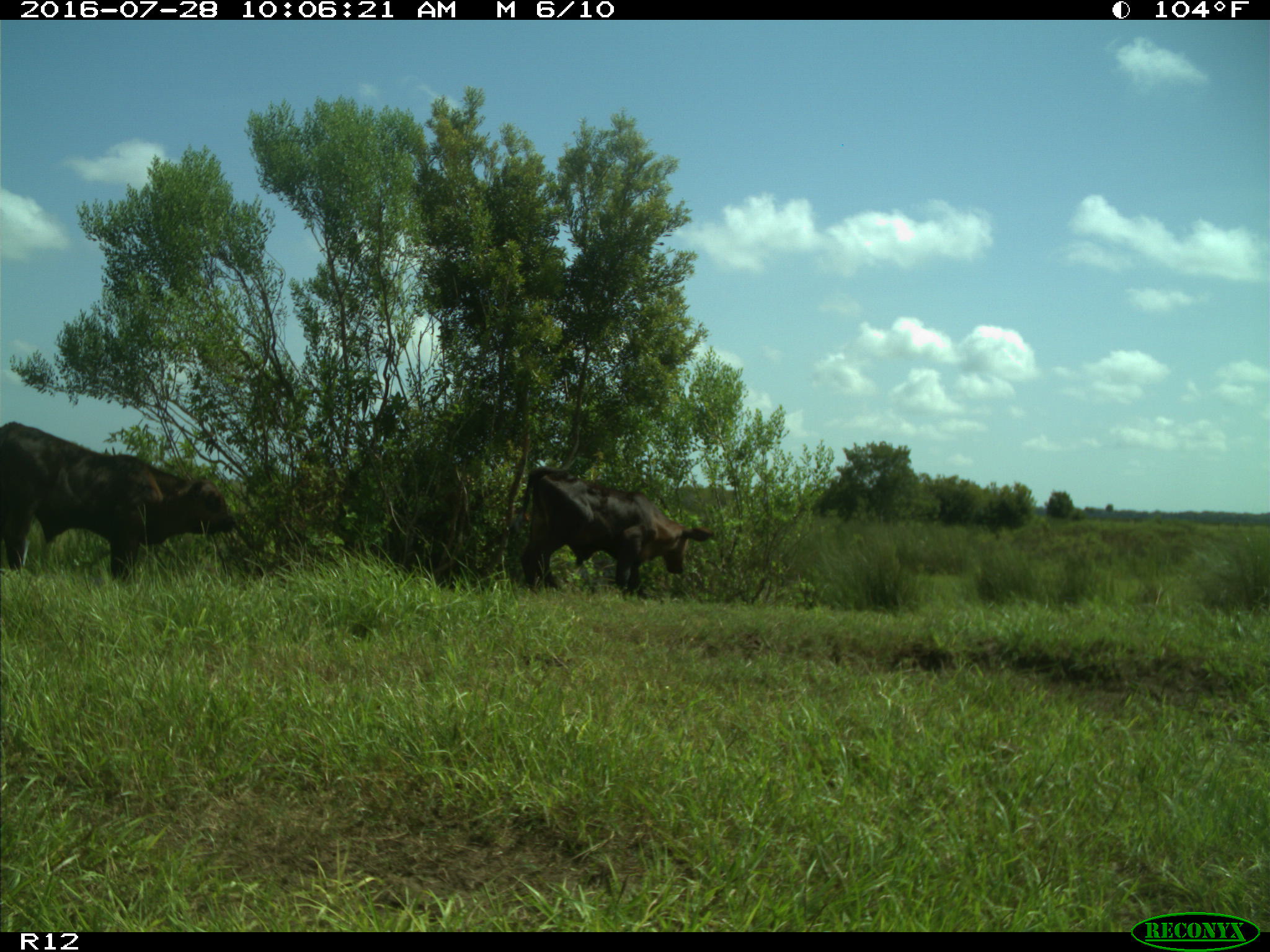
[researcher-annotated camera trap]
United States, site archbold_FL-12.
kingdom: Animalia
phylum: Chordata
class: Mammalia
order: Artiodactyla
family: Bovidae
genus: Bos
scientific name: Bos taurus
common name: domestic cow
Bos taurus (domestic cow).